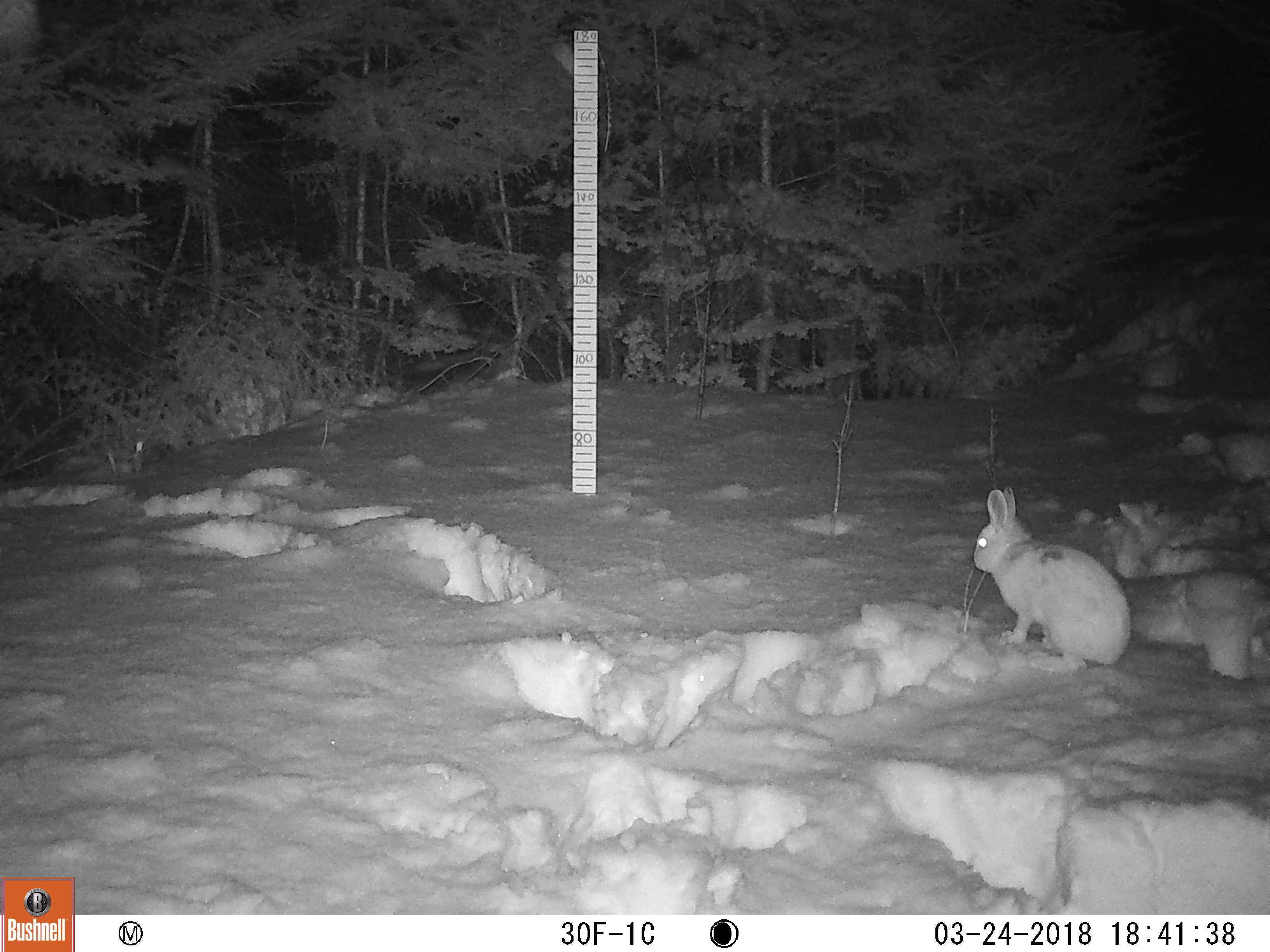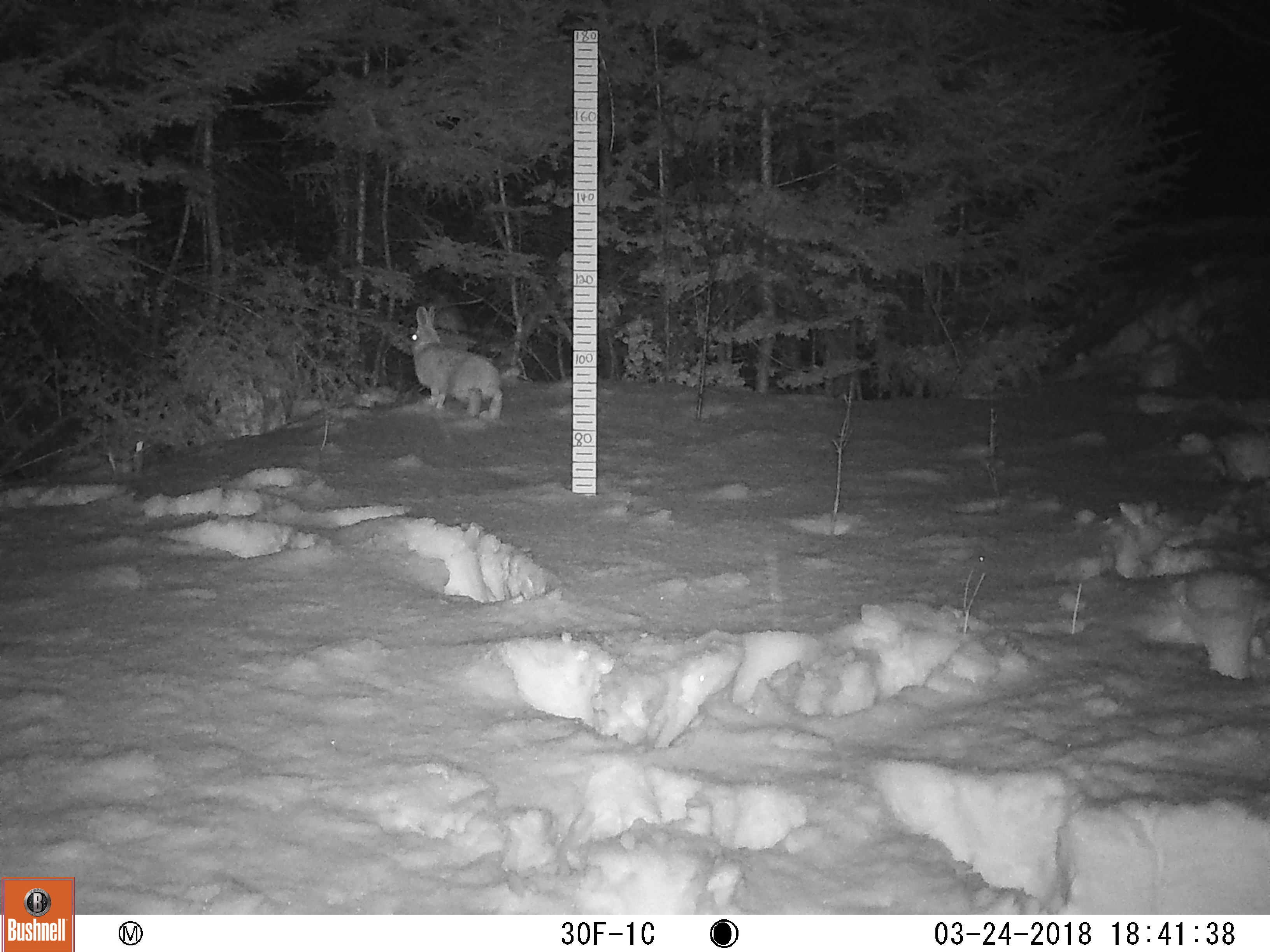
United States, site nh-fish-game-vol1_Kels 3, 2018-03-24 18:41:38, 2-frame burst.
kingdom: Animalia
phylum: Chordata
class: Mammalia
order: Lagomorpha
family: Leporidae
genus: Lepus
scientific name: Lepus americanus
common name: snowshoe hare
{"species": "snowshoe hare (Lepus americanus)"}